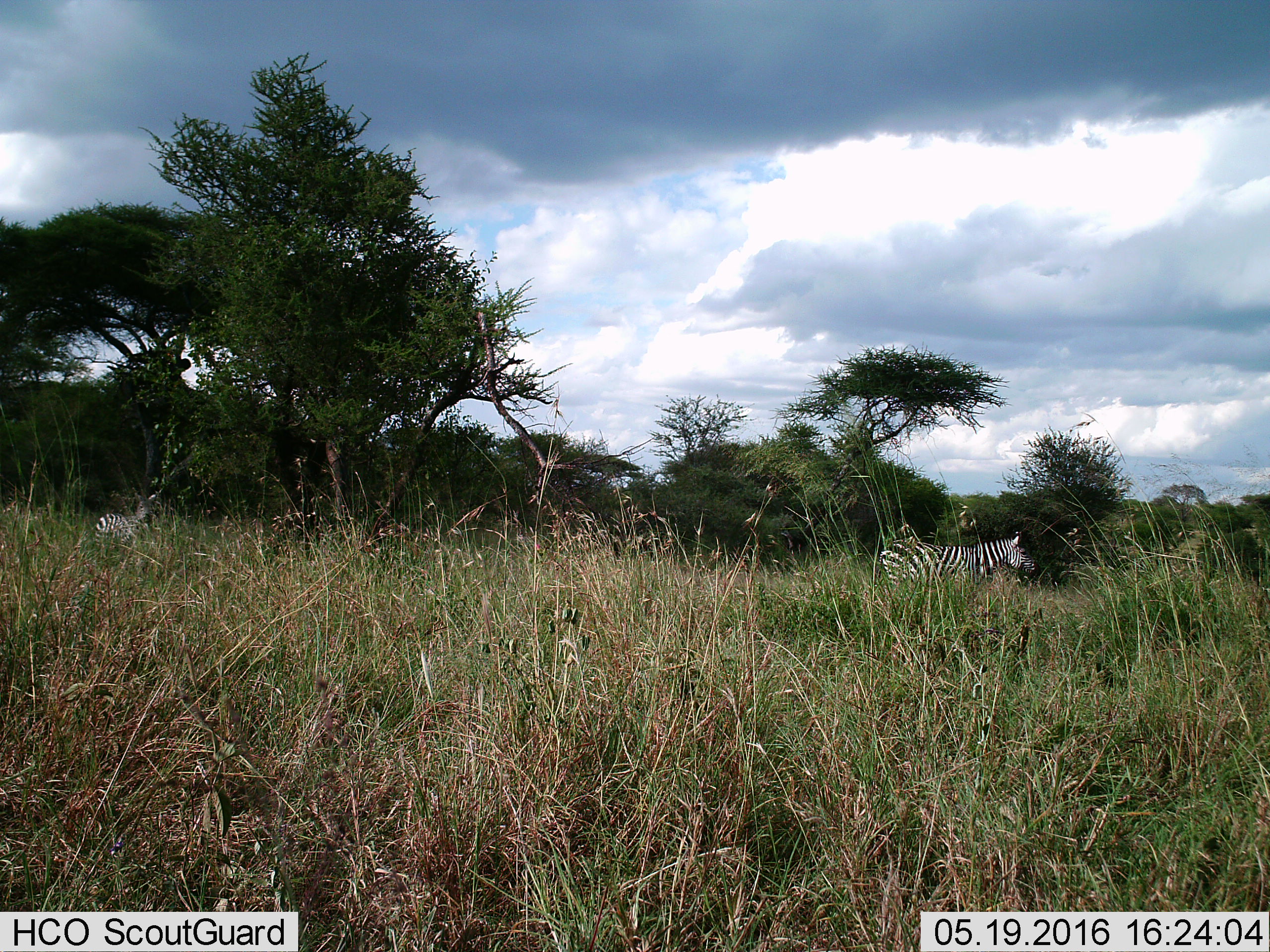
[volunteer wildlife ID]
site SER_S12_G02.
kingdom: Animalia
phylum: Chordata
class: Mammalia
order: Perissodactyla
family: Equidae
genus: Equus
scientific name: Equus quagga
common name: plains zebra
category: zebraplains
Zebraplains (plains zebra) (Equus quagga), count 2. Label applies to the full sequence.